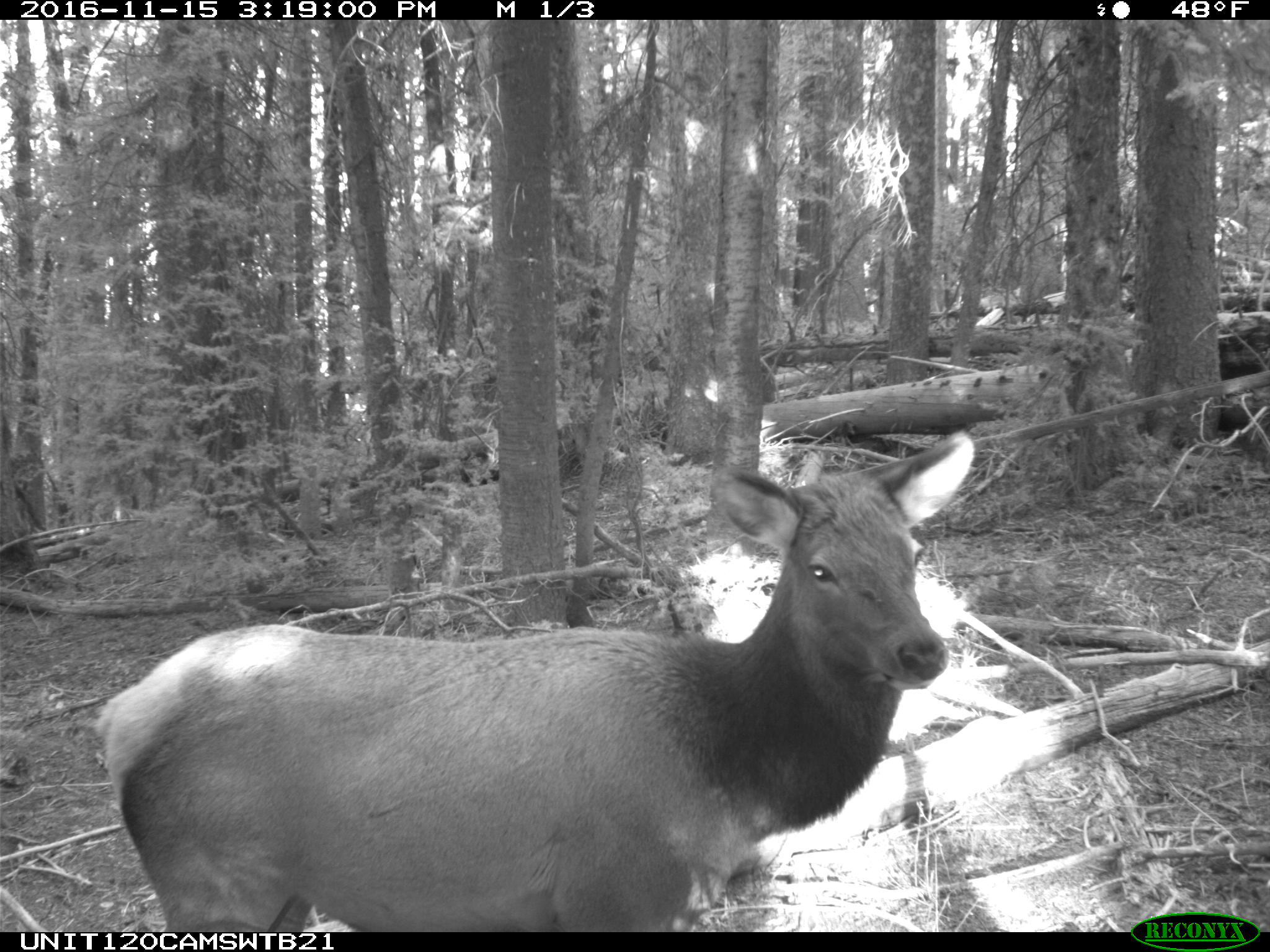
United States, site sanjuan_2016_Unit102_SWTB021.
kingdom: Animalia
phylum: Chordata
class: Mammalia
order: Artiodactyla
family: Cervidae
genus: Cervus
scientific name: Cervus elaphus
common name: red deer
Cervus elaphus (red deer).